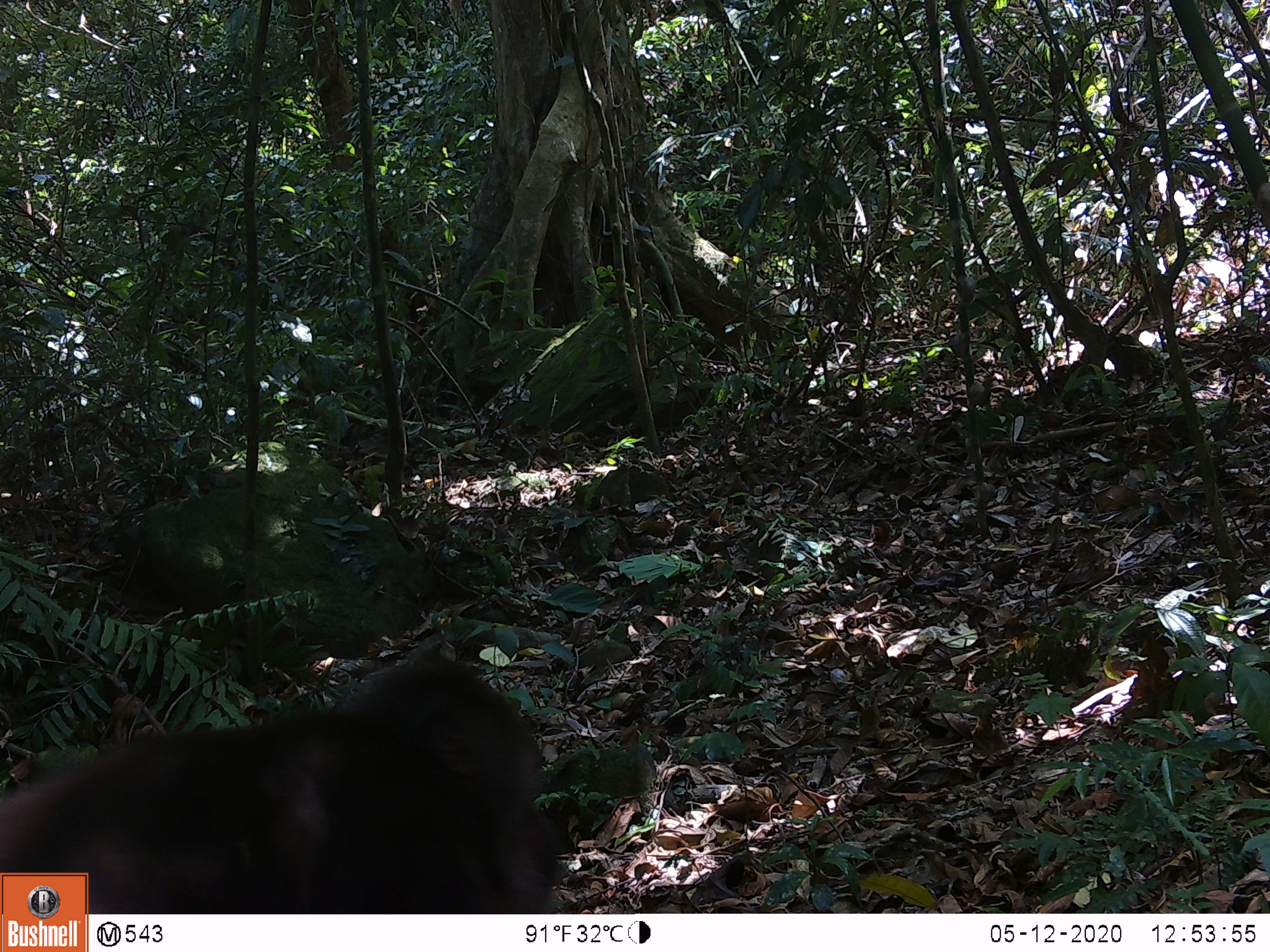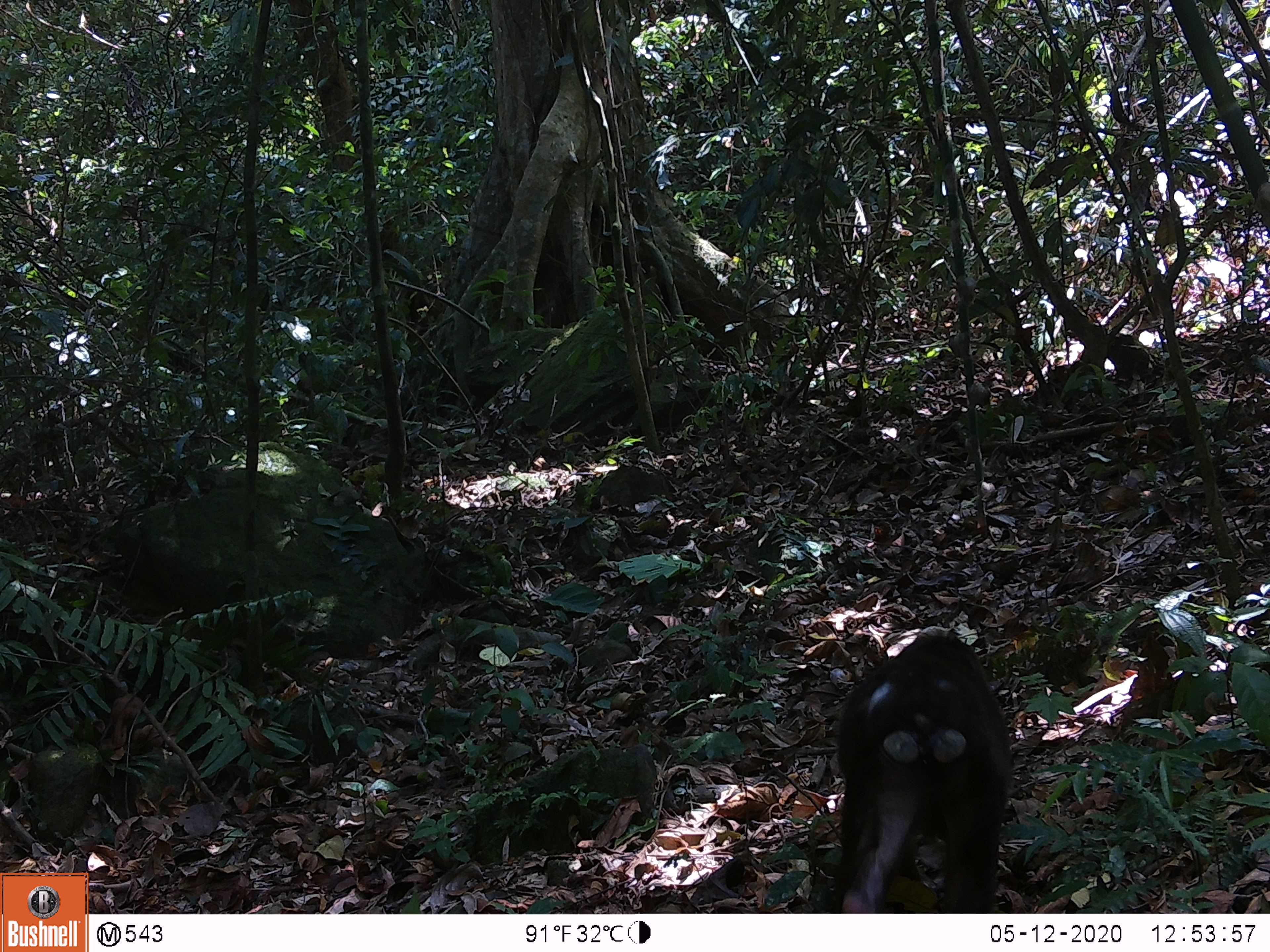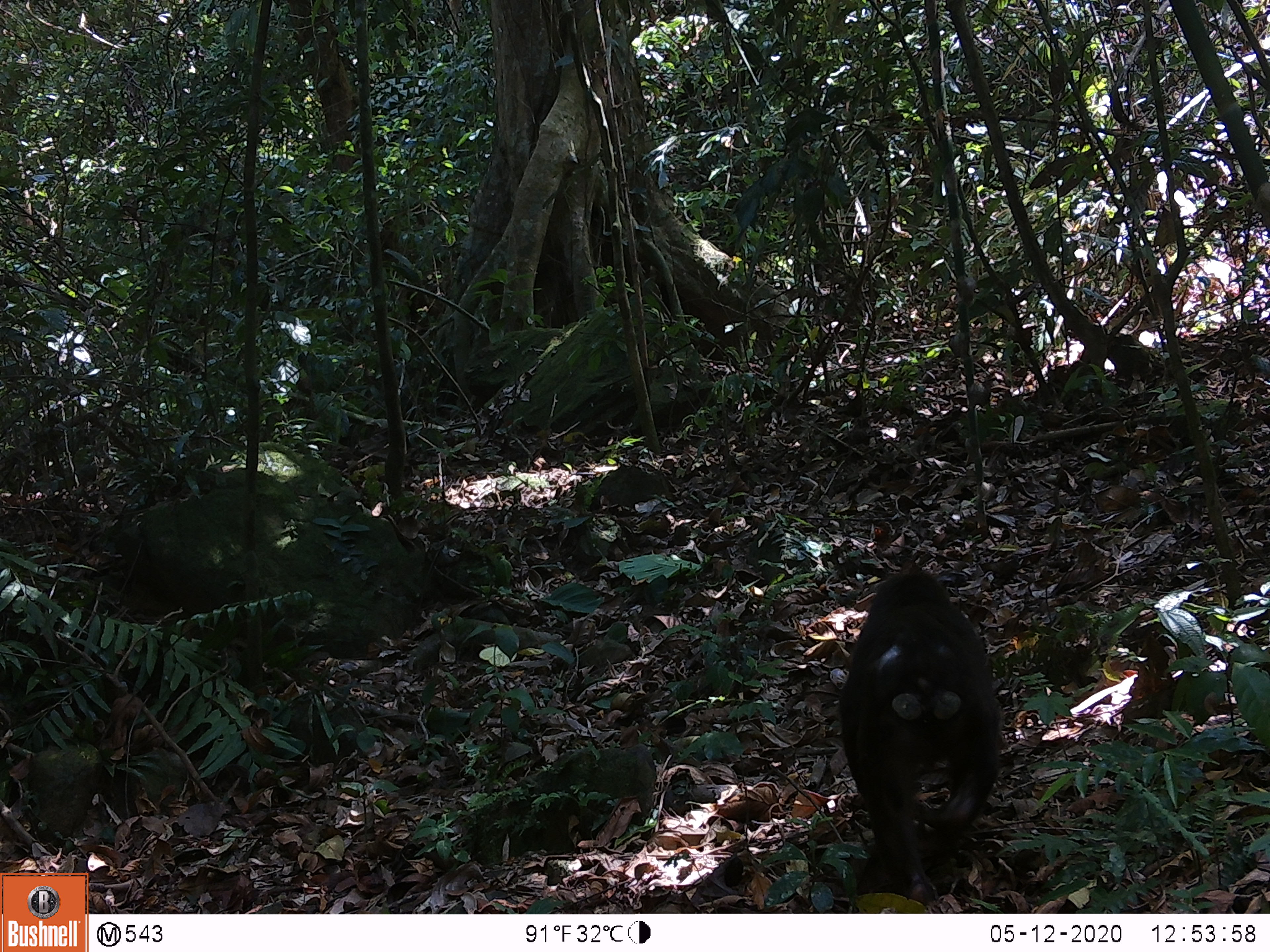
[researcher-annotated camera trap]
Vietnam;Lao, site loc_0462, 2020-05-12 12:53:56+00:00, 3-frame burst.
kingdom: Animalia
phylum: Chordata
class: Mammalia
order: Primates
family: Cercopithecidae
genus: Macaca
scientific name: Macaca arctoides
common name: stump-tailed macaque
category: stump tailed macaque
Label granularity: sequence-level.